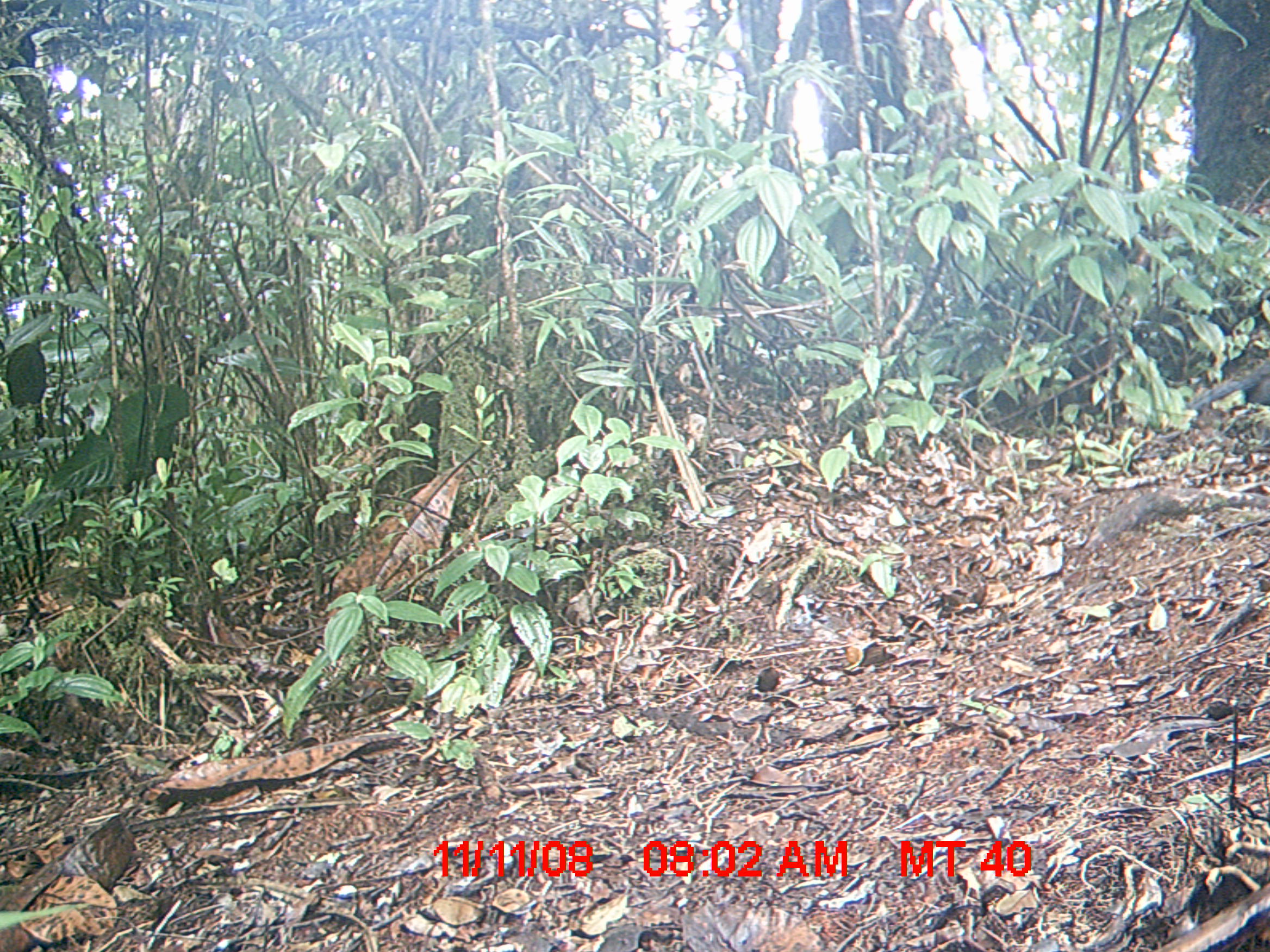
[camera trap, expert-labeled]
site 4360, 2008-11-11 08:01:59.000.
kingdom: Animalia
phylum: Chordata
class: Aves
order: Cuculiformes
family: Cuculidae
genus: Coua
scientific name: Coua serriana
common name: red-breasted coua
Coua serriana (red-breasted coua), count 1.